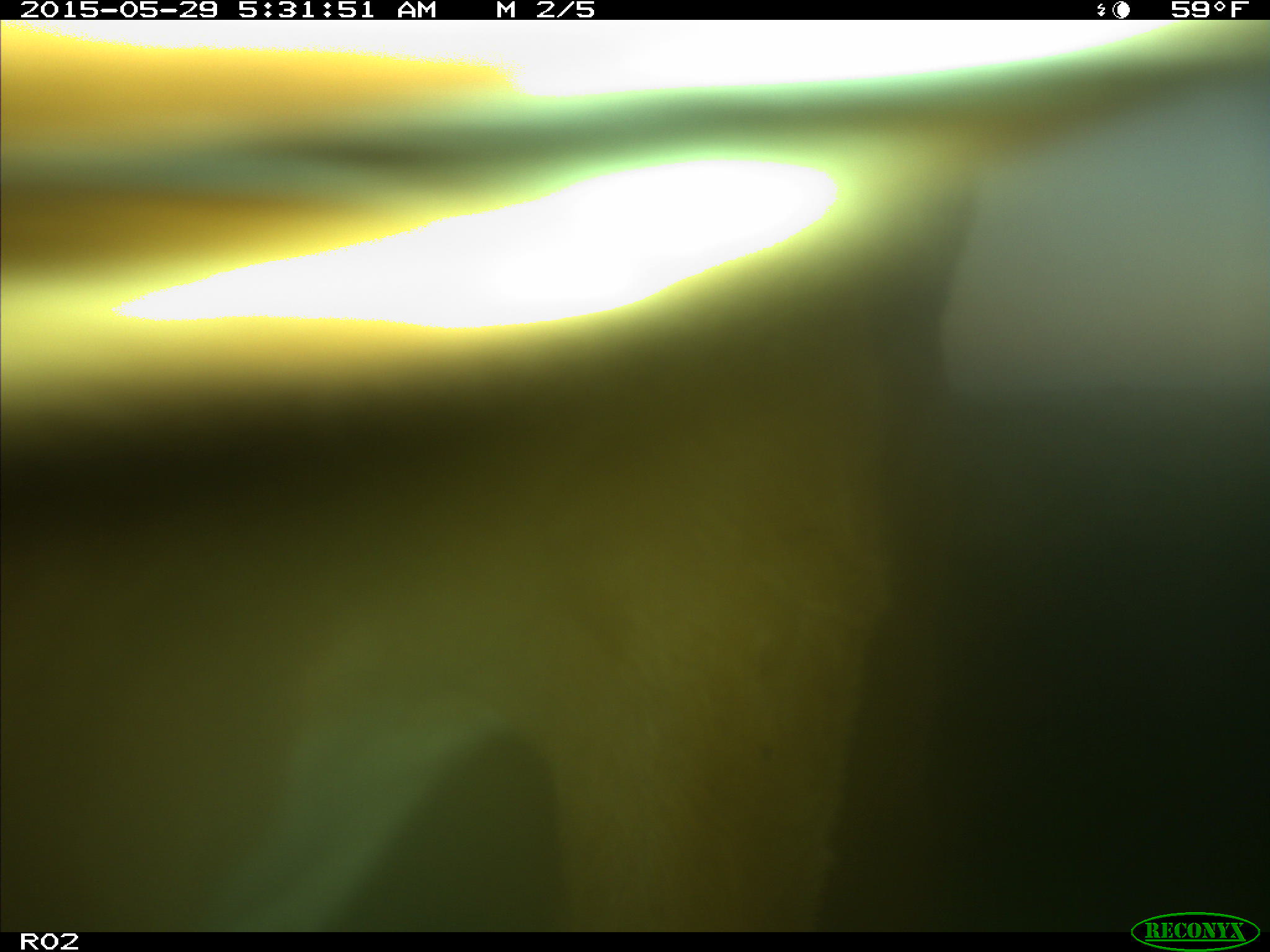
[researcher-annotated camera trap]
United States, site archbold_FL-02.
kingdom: Animalia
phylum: Chordata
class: Mammalia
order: Artiodactyla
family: Bovidae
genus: Bos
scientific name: Bos taurus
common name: domestic cow